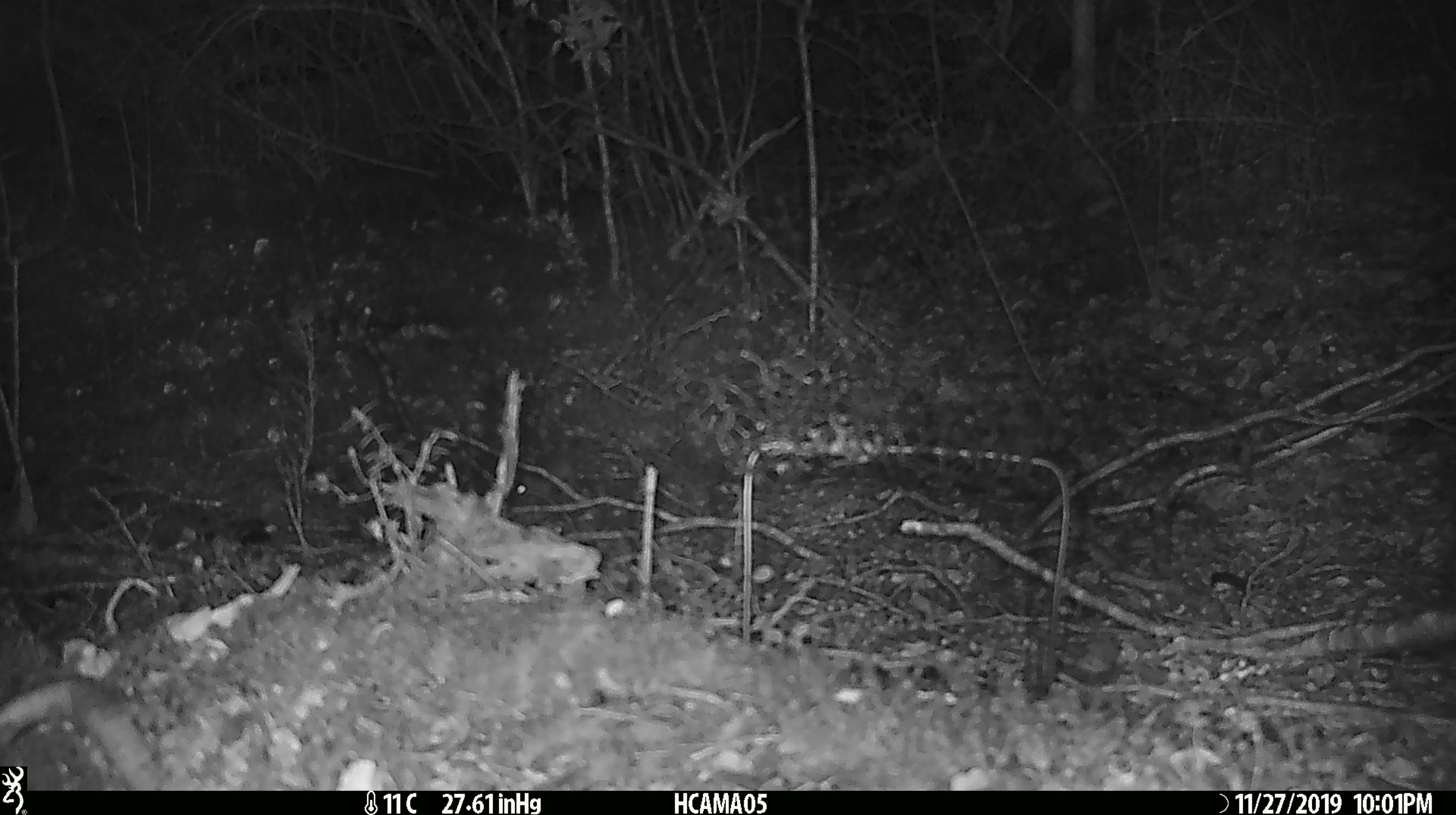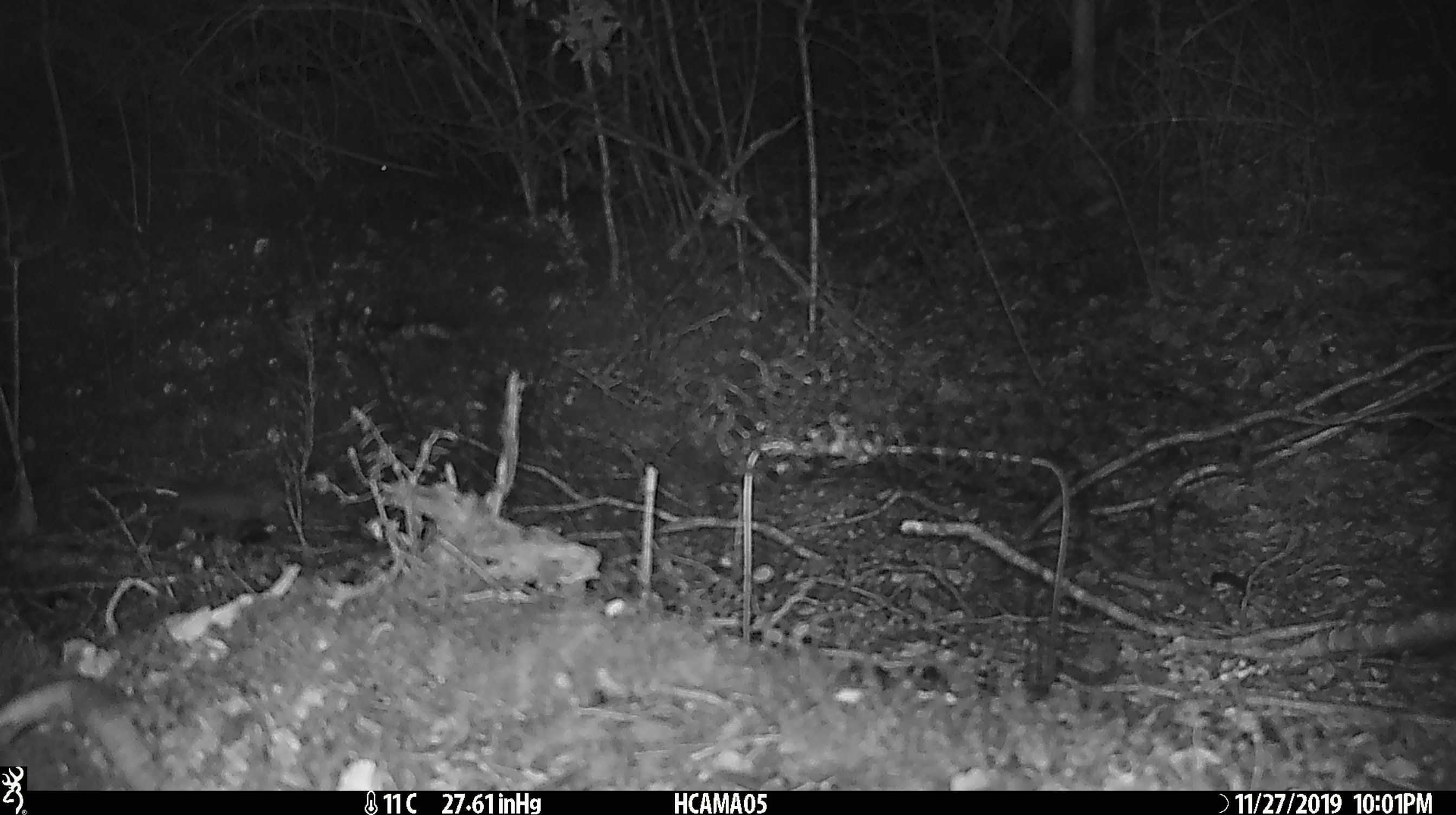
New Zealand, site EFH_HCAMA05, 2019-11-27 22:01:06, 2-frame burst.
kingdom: Animalia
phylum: Chordata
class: Mammalia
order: Rodentia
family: Muridae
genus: Mus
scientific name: Mus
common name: mouse